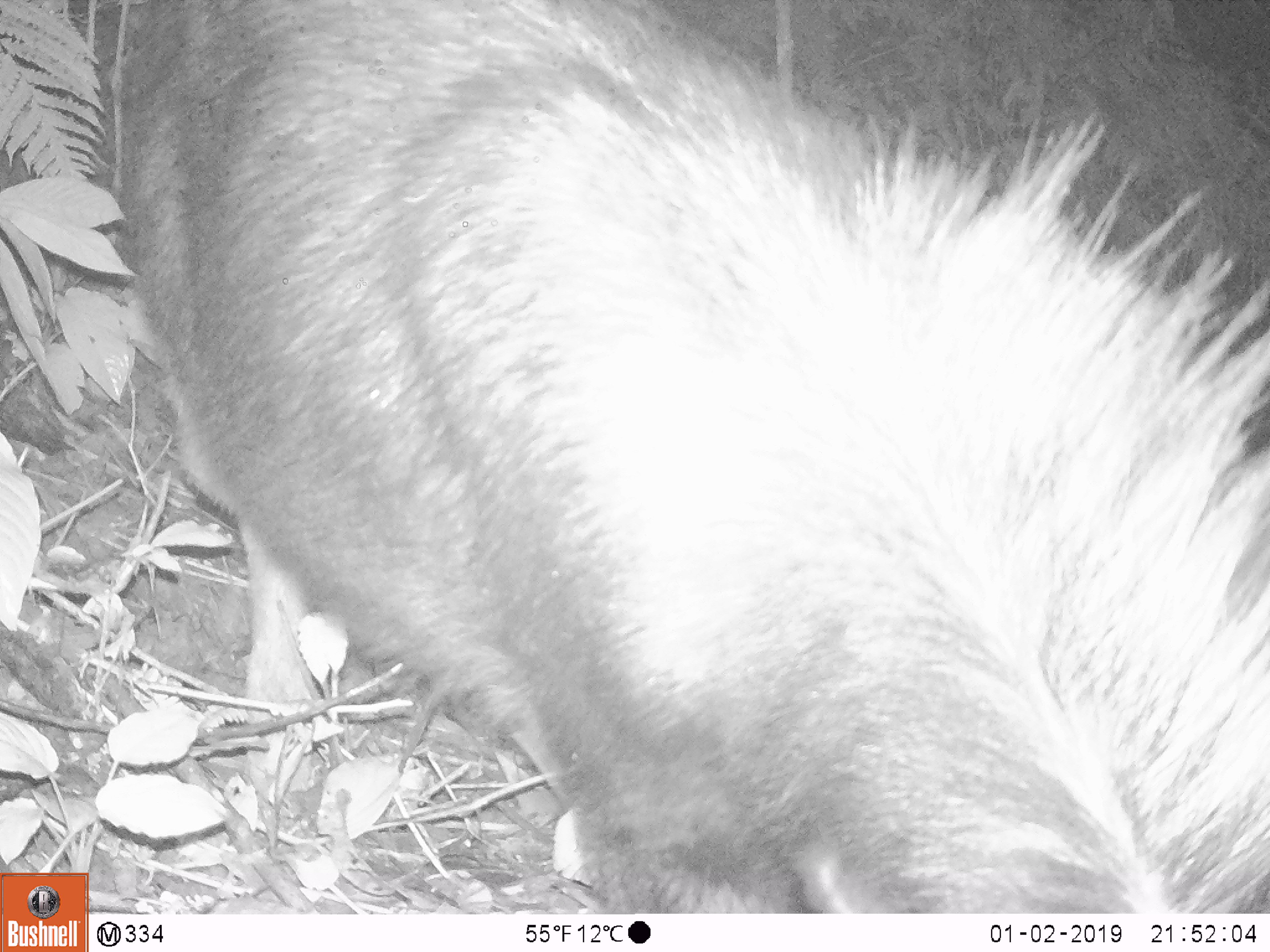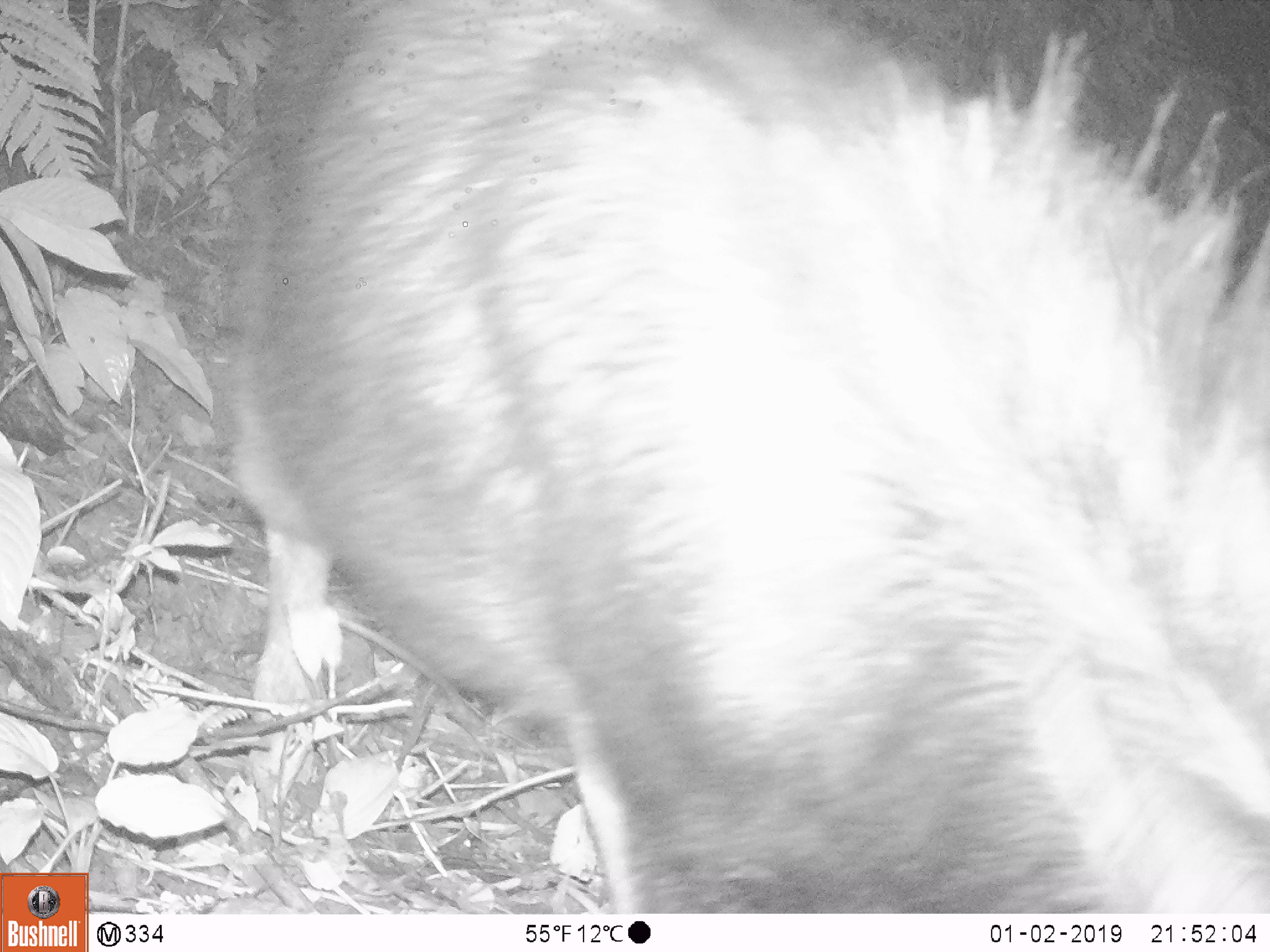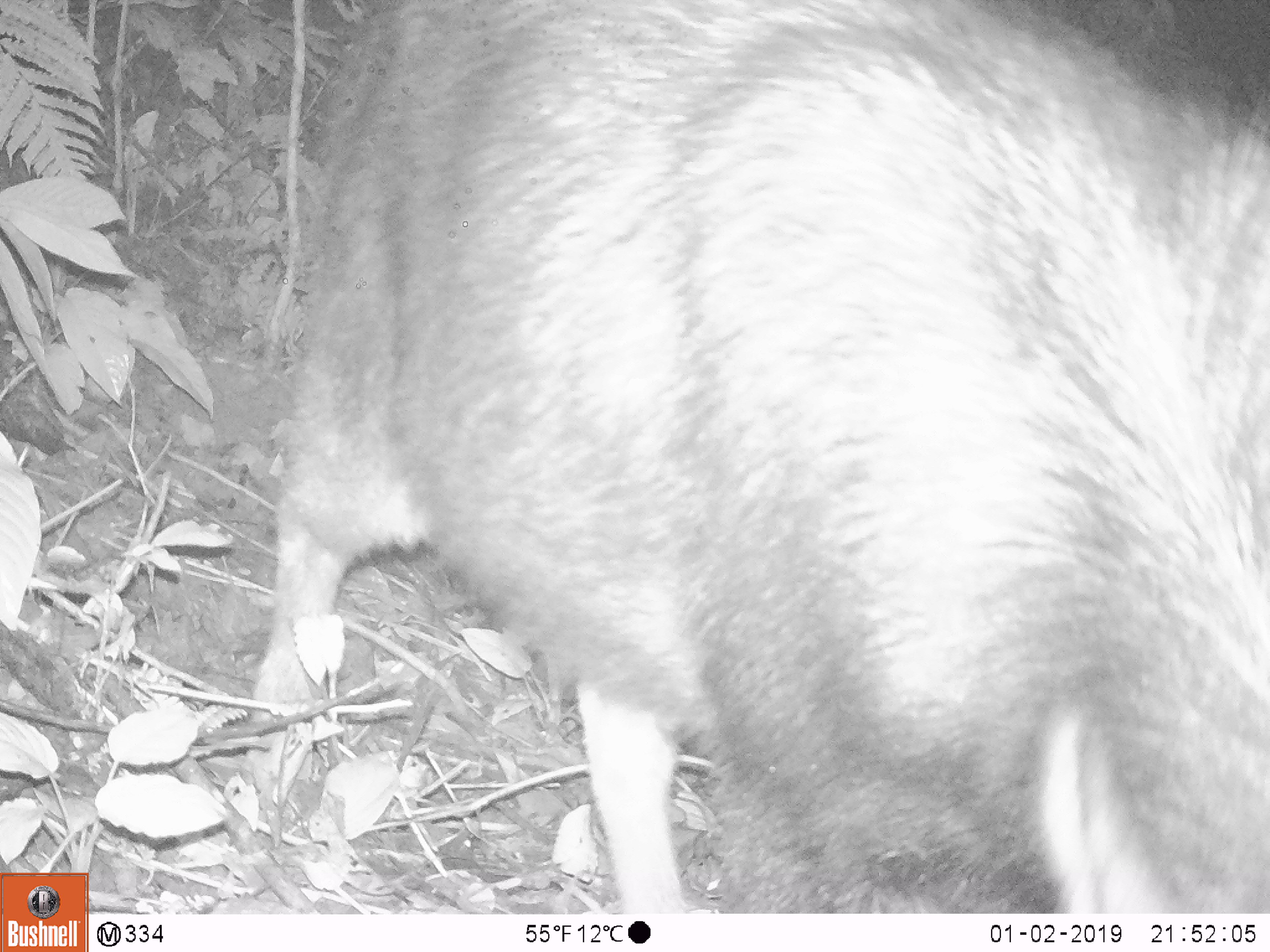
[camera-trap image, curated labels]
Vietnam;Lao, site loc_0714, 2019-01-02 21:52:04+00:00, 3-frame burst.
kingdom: Animalia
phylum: Chordata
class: Mammalia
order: Artiodactyla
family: Bovidae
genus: Capricornis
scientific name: Capricornis sumatraensis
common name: chinese serow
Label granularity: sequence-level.